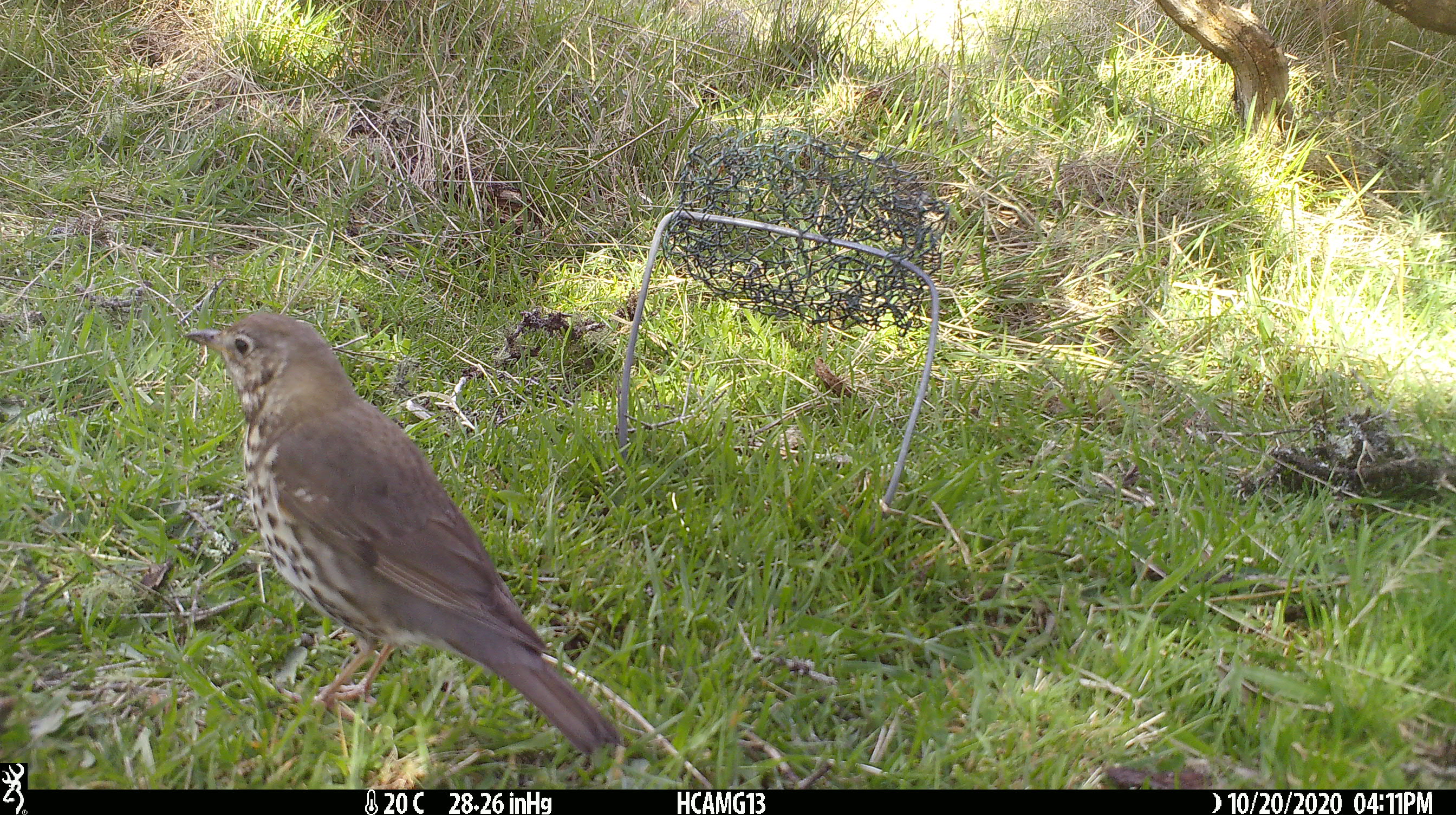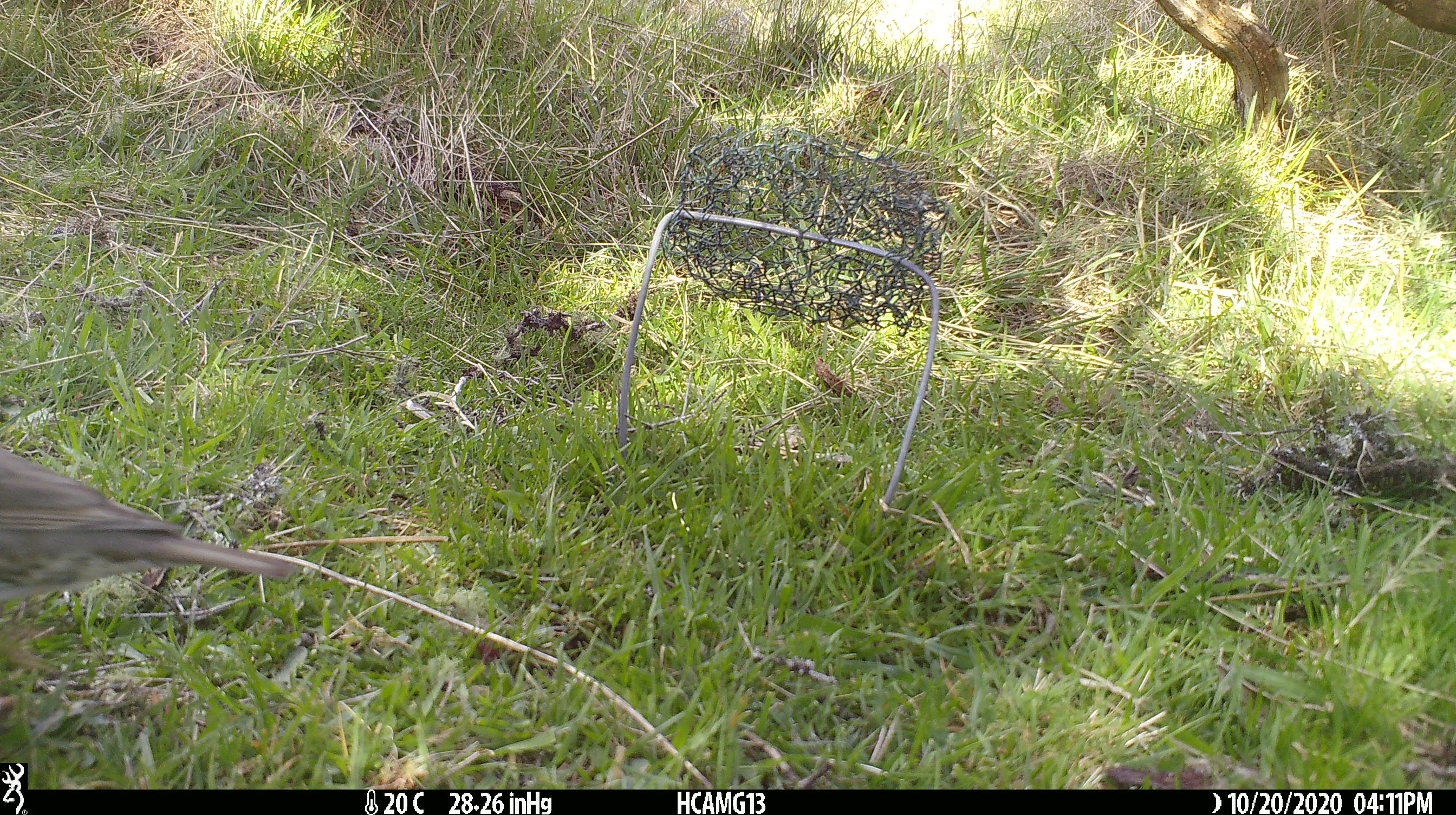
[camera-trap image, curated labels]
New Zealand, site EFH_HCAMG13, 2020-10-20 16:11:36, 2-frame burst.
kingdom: Animalia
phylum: Chordata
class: Aves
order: Passeriformes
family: Turdidae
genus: Turdus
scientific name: Turdus philomelos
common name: song thrush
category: thrush